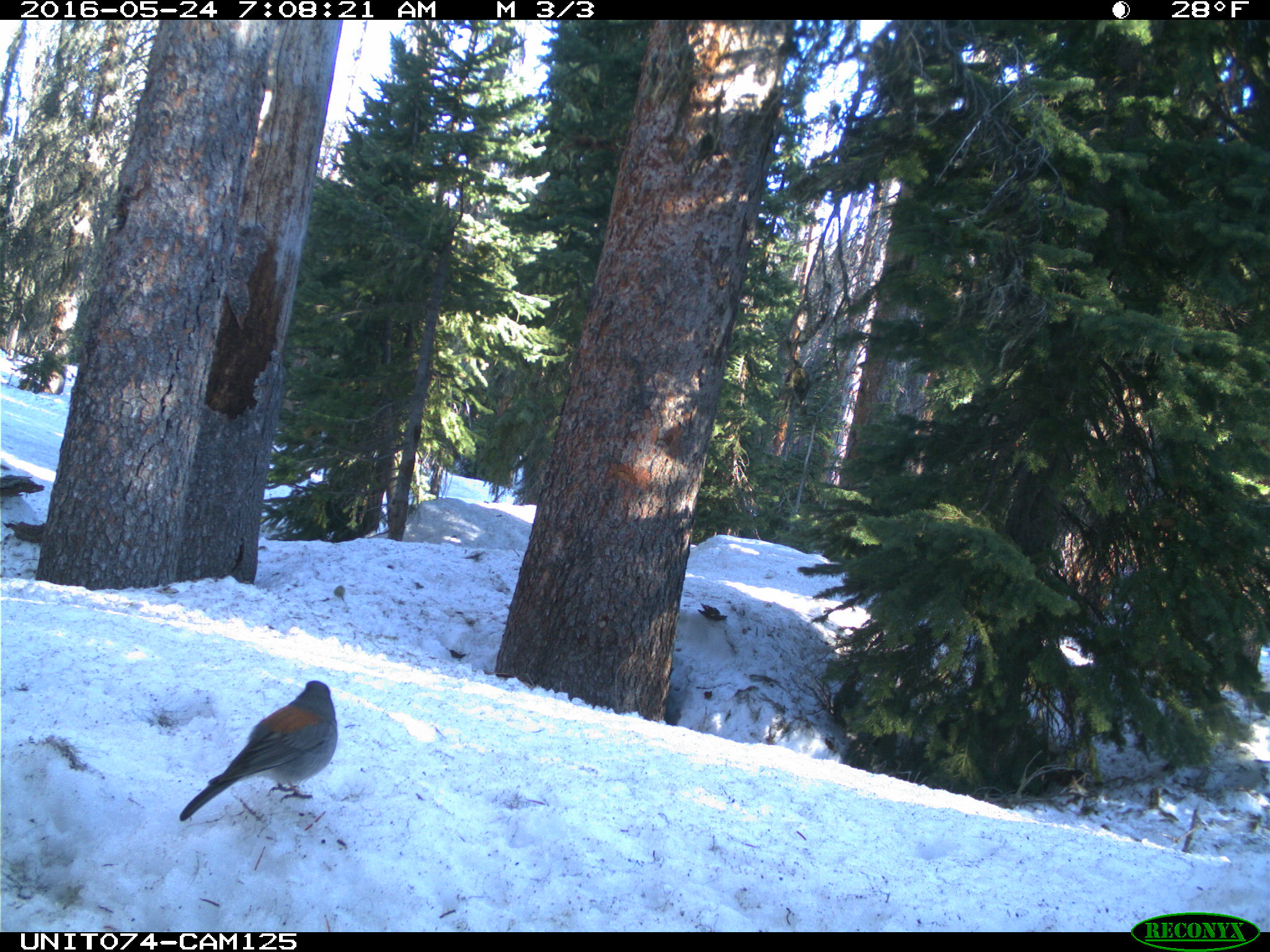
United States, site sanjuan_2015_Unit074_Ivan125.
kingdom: Animalia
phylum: Chordata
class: Aves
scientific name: Aves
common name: birds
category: unidentified bird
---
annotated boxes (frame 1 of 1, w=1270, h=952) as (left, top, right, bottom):
animal: (179, 682, 339, 819)